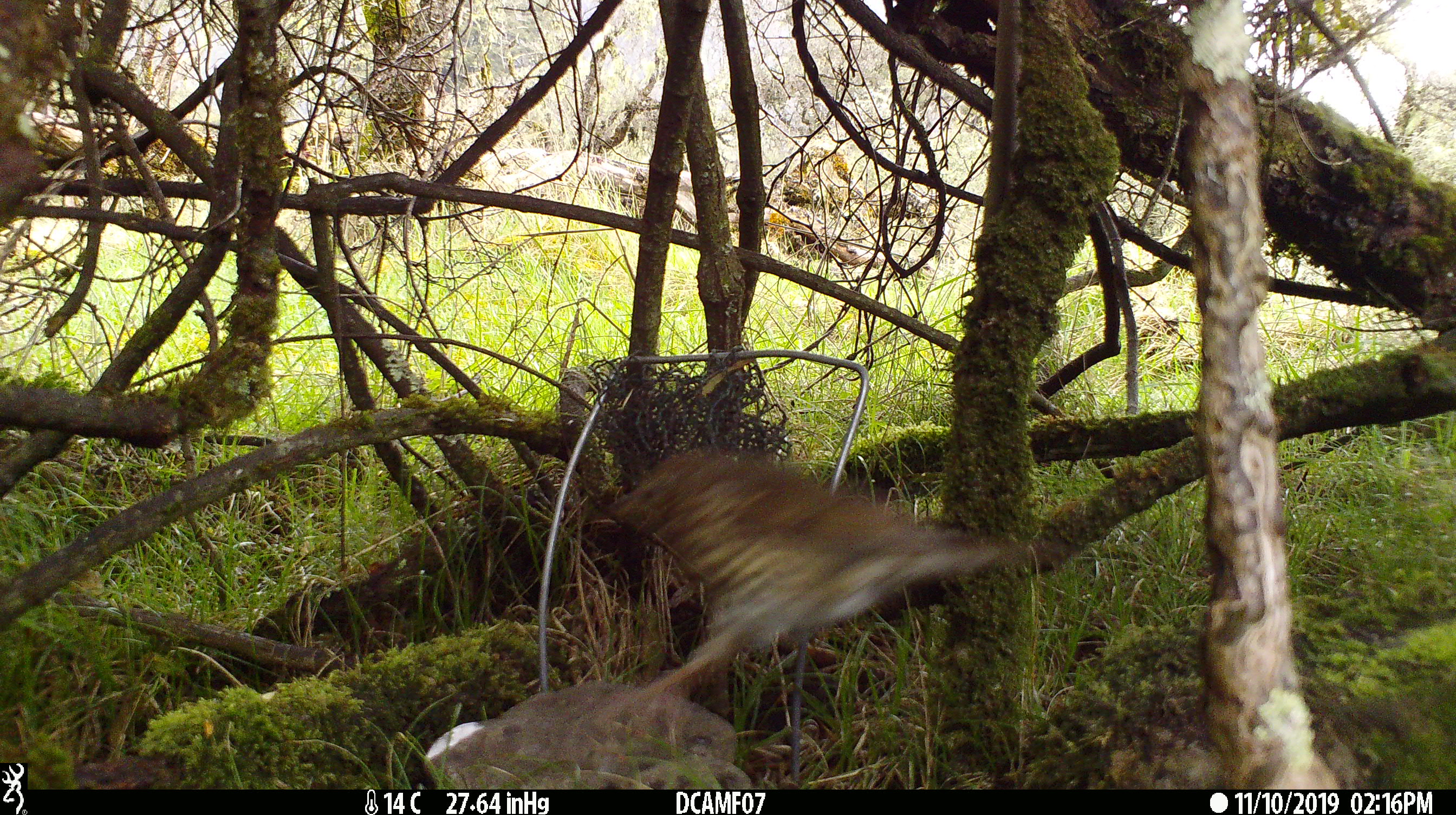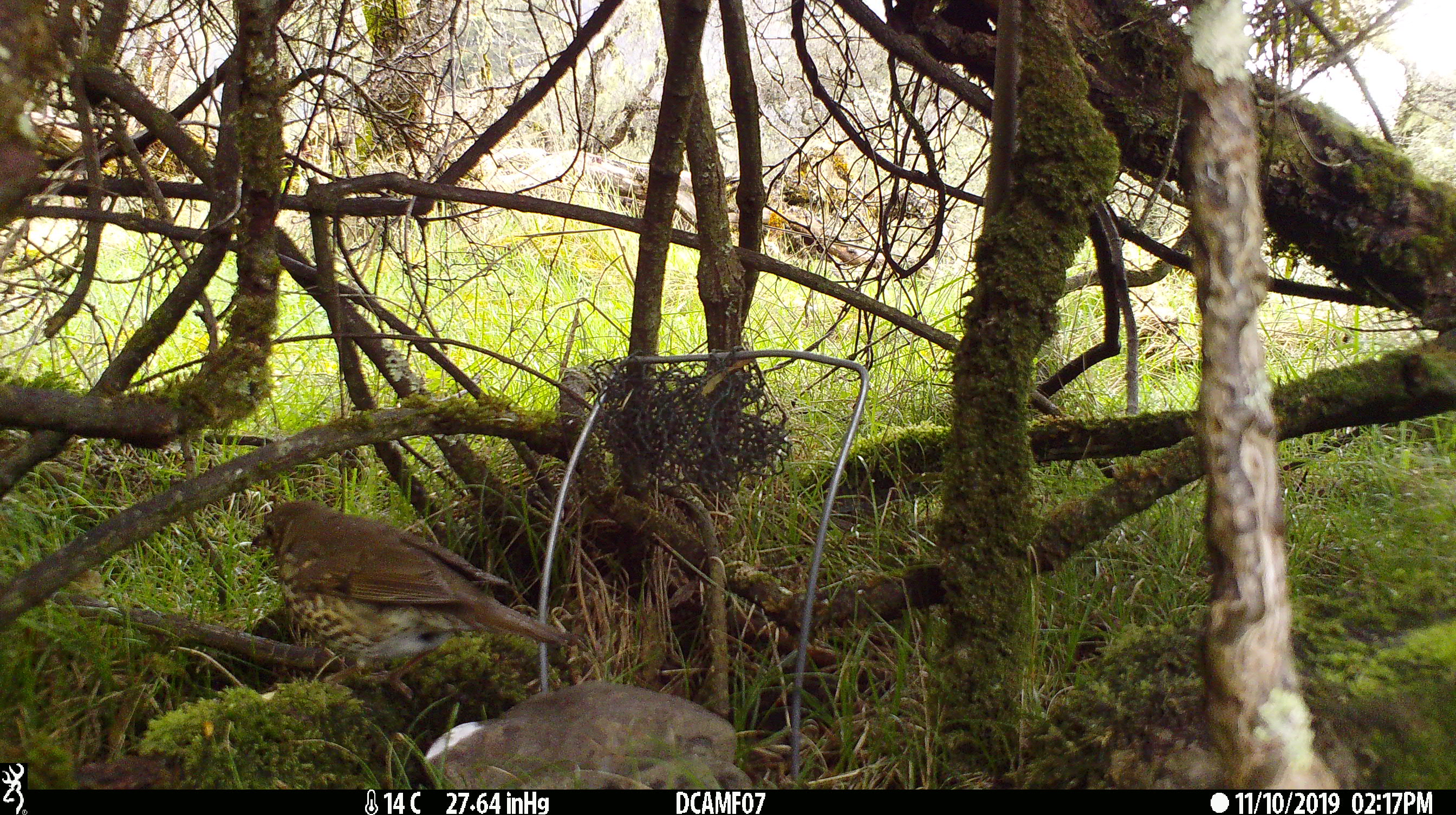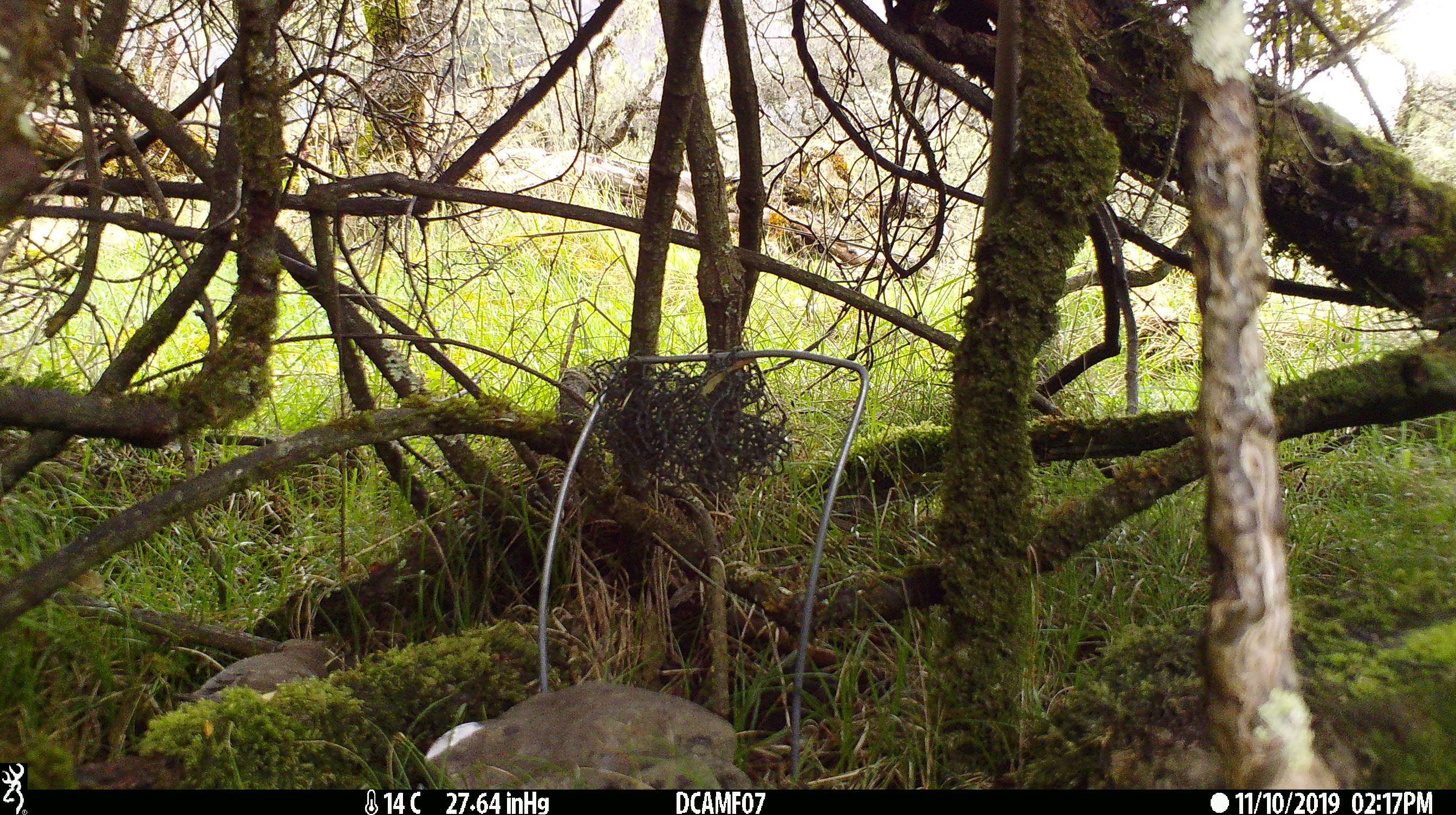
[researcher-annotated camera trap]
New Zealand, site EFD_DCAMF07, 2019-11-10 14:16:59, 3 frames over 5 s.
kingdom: Animalia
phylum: Chordata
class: Aves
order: Passeriformes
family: Turdidae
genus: Turdus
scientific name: Turdus philomelos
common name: song thrush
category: thrush